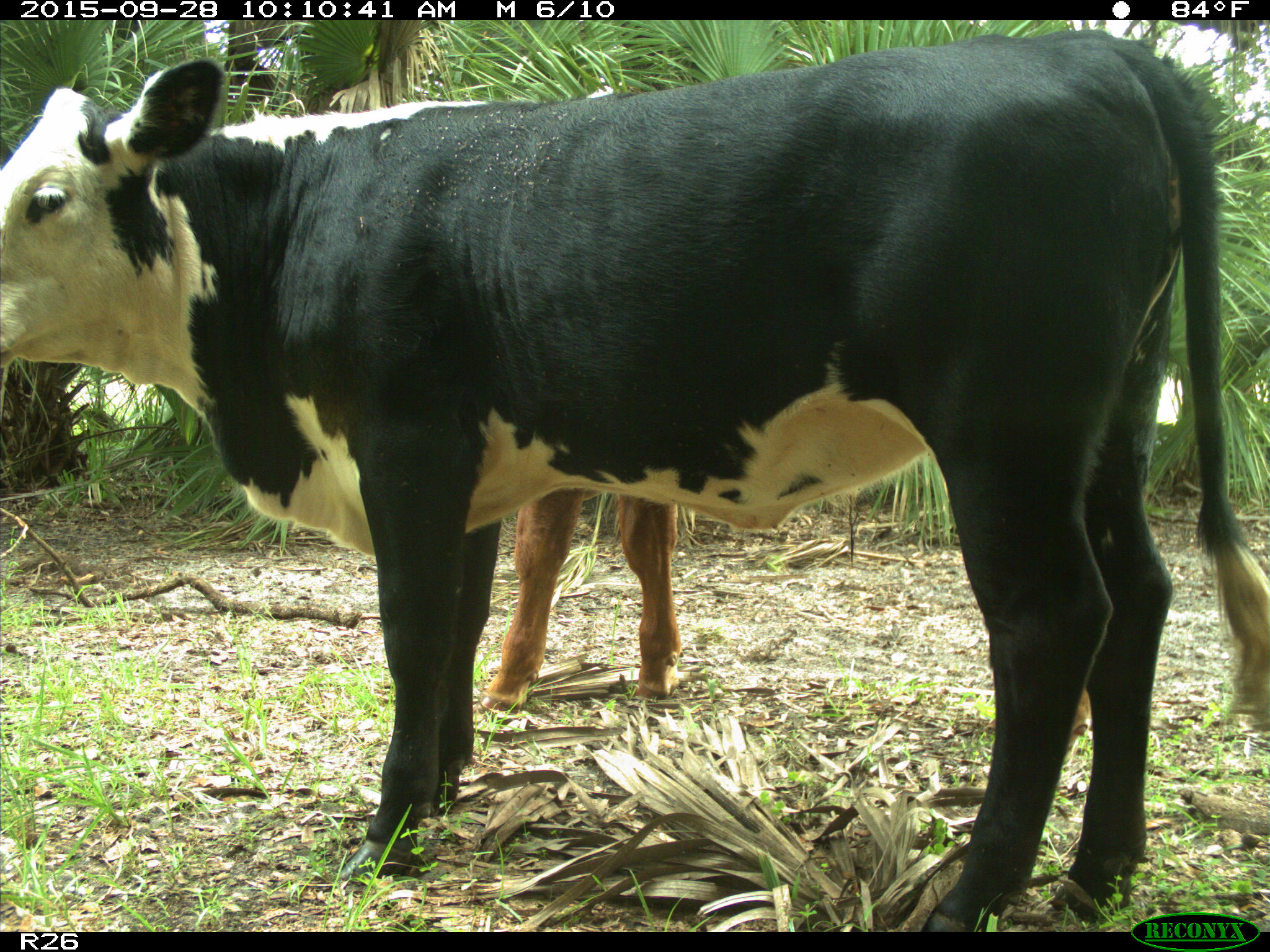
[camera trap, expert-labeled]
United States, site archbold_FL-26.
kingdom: Animalia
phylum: Chordata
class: Mammalia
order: Artiodactyla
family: Bovidae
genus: Bos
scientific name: Bos taurus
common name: domestic cow